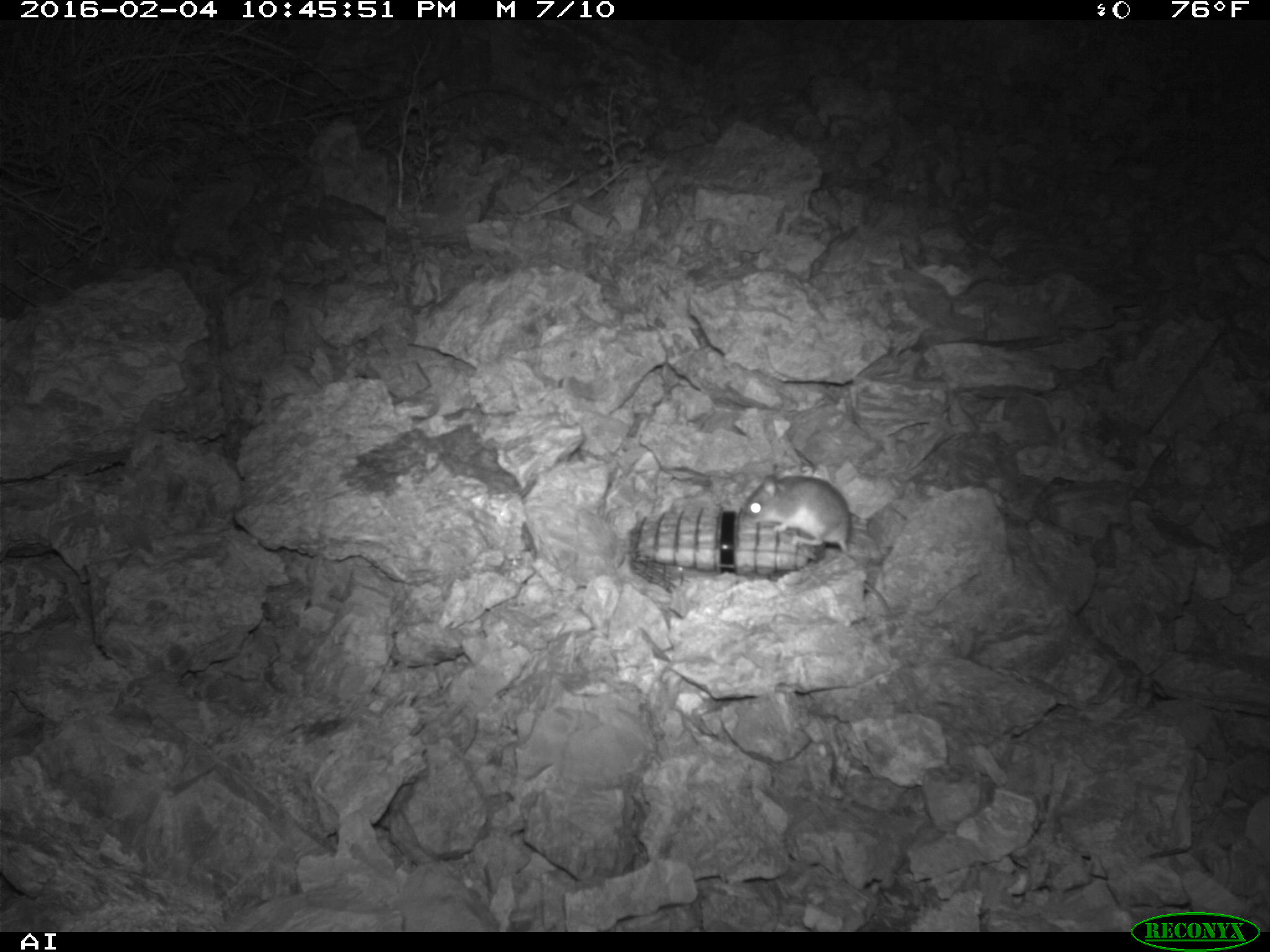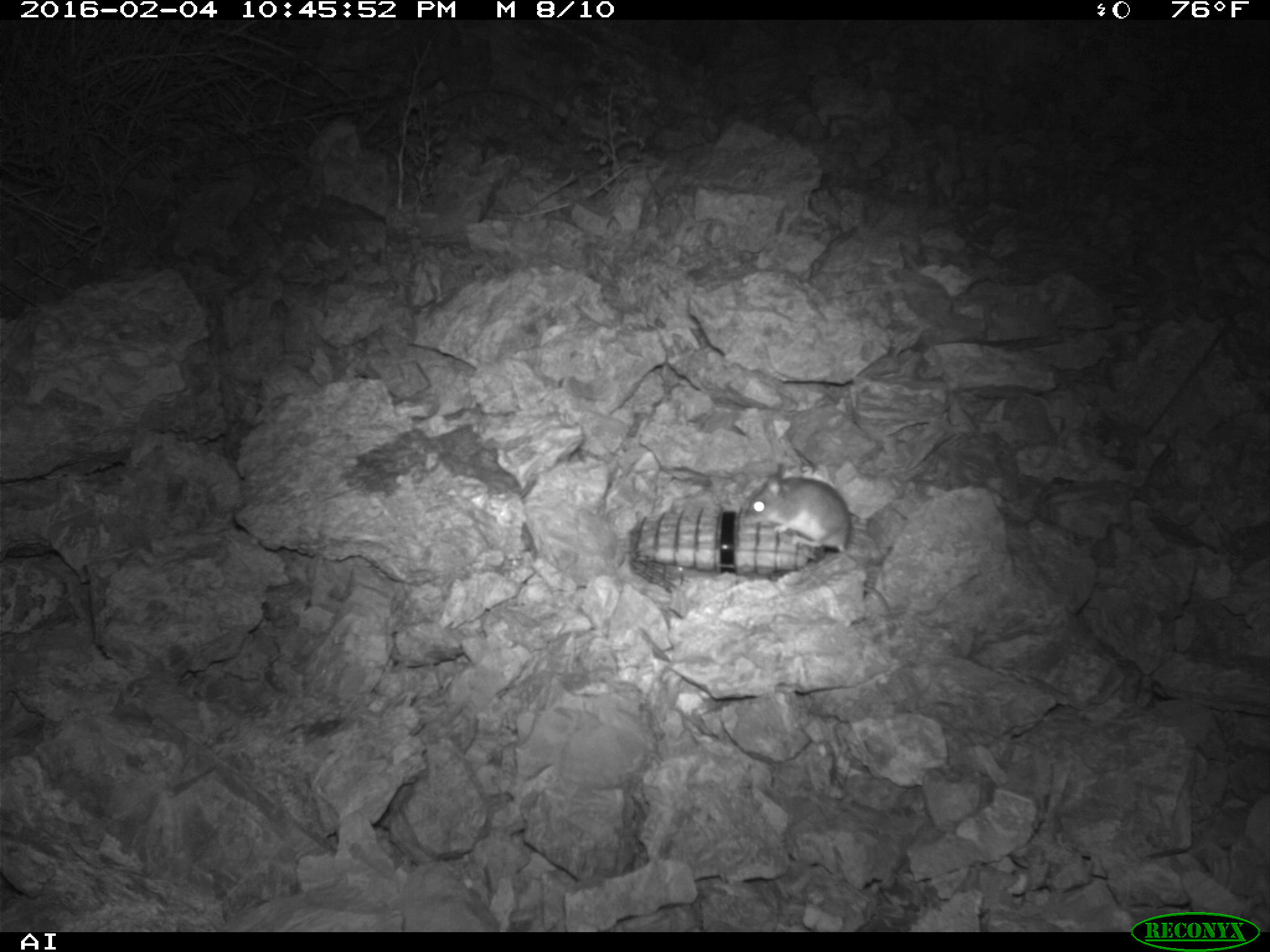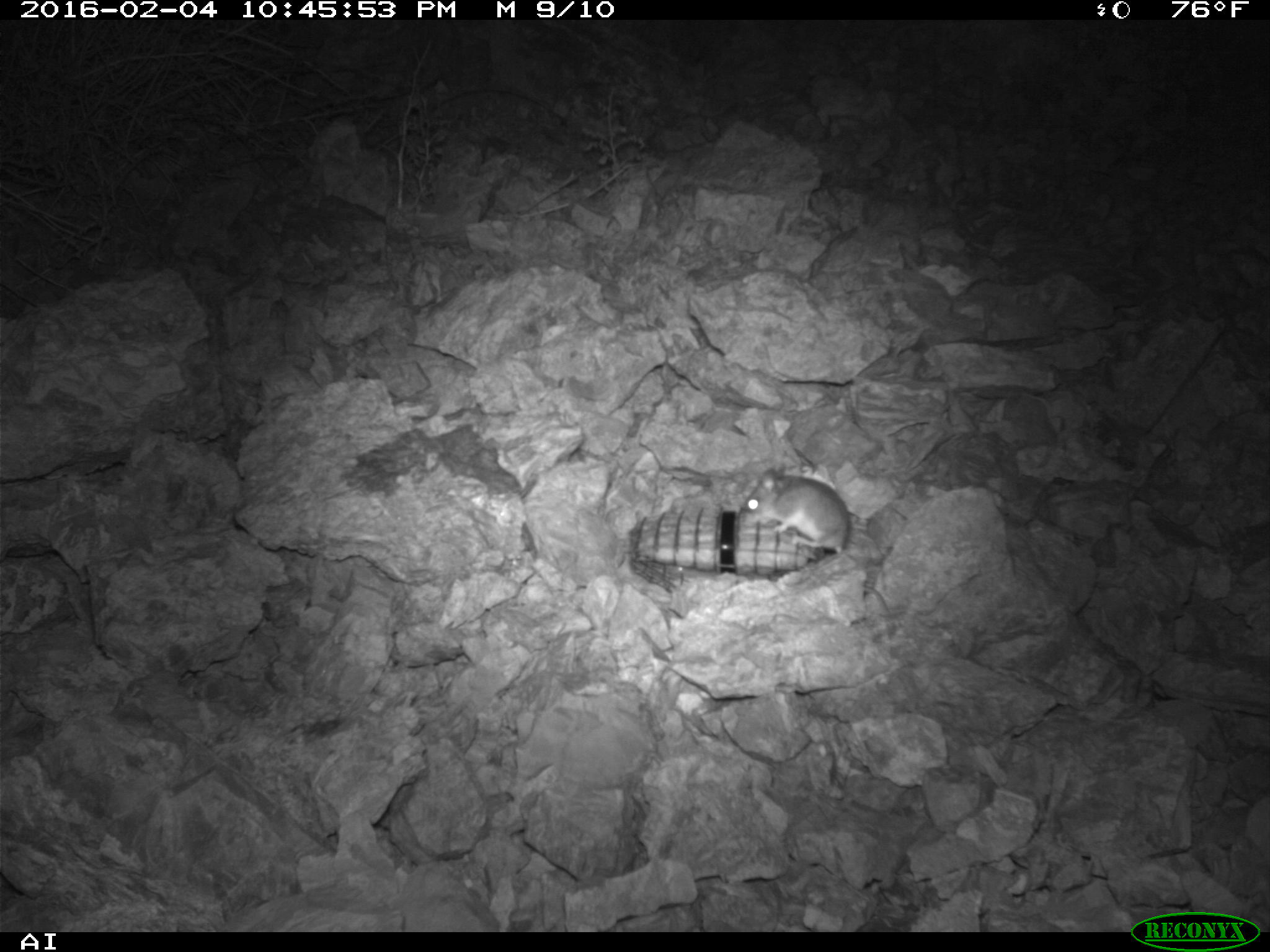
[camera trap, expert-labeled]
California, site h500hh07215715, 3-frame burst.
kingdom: Animalia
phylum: Chordata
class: Mammalia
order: Rodentia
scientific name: Rodentia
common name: rodent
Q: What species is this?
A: Rodent (Rodentia).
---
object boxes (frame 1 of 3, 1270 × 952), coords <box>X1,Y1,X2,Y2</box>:
rodent: <box>743,467,851,552</box>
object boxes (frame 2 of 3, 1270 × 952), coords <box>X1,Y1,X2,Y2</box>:
rodent: <box>740,472,892,614</box>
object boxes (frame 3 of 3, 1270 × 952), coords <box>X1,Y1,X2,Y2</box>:
rodent: <box>740,463,889,612</box>